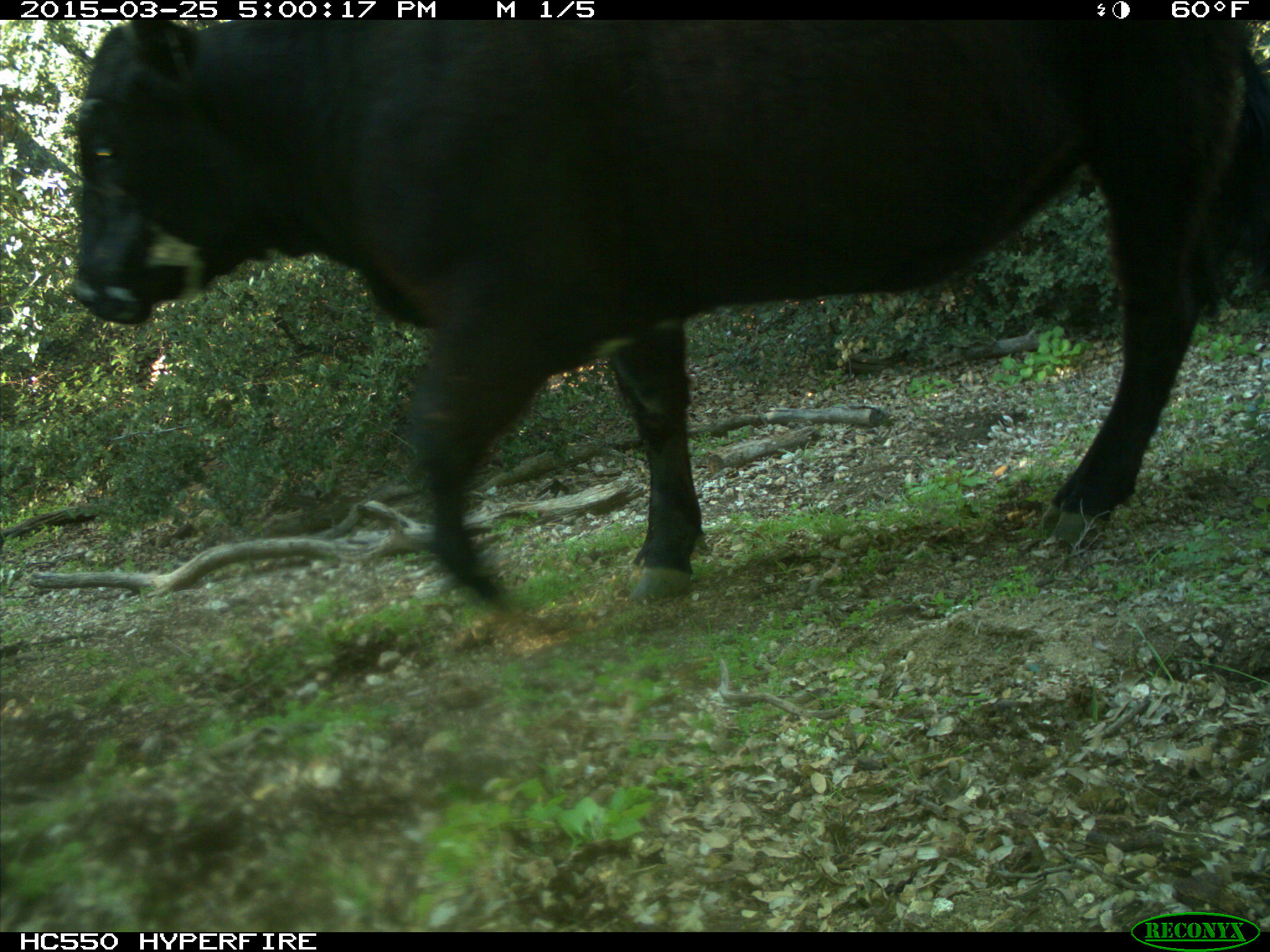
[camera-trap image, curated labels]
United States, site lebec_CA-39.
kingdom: Animalia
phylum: Chordata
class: Mammalia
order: Artiodactyla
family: Bovidae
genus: Bos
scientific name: Bos taurus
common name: domestic cow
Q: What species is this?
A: Bos taurus (domestic cow).